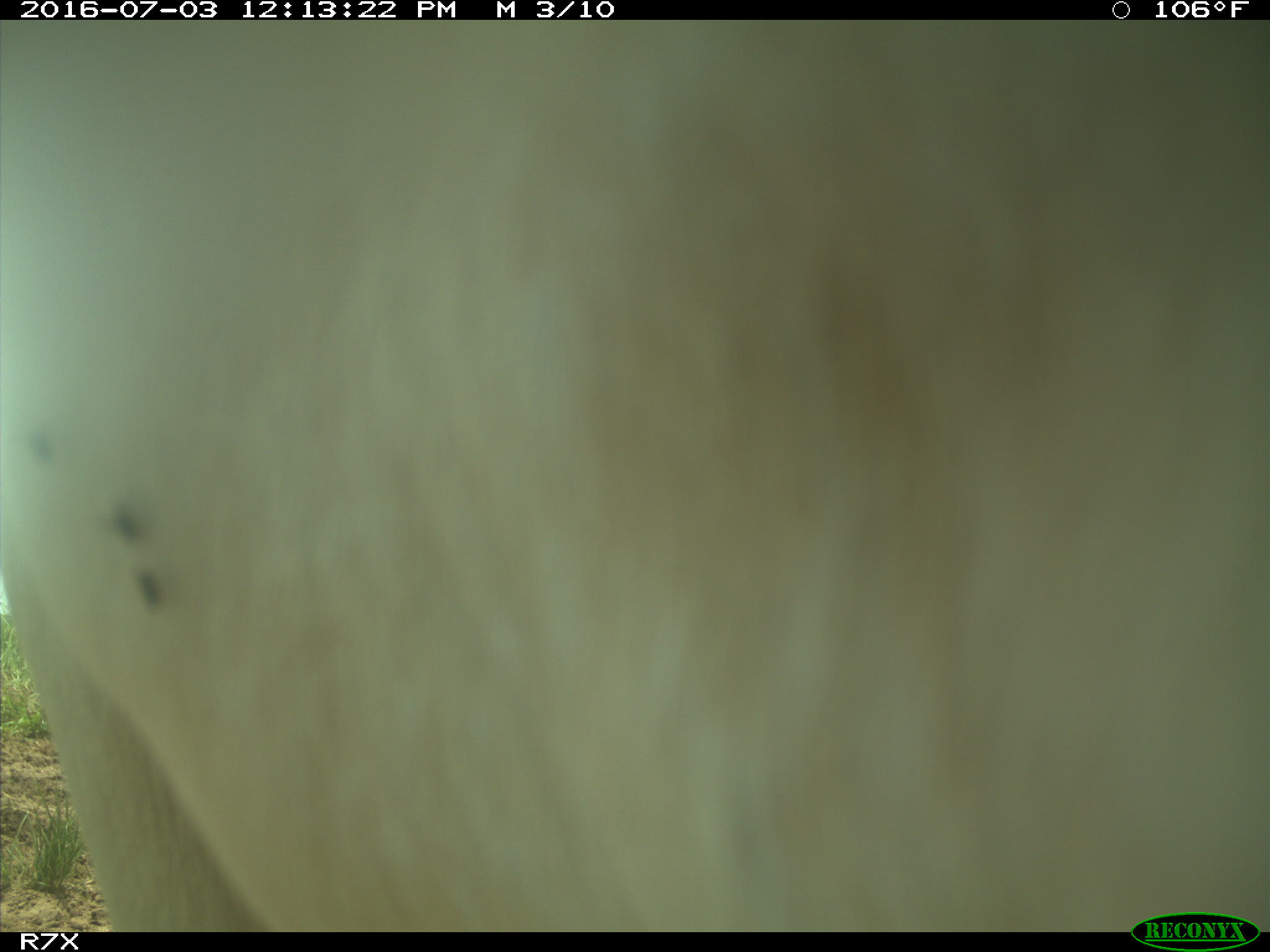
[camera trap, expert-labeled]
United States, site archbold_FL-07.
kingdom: Animalia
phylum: Chordata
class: Mammalia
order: Artiodactyla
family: Bovidae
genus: Bos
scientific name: Bos taurus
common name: domestic cow